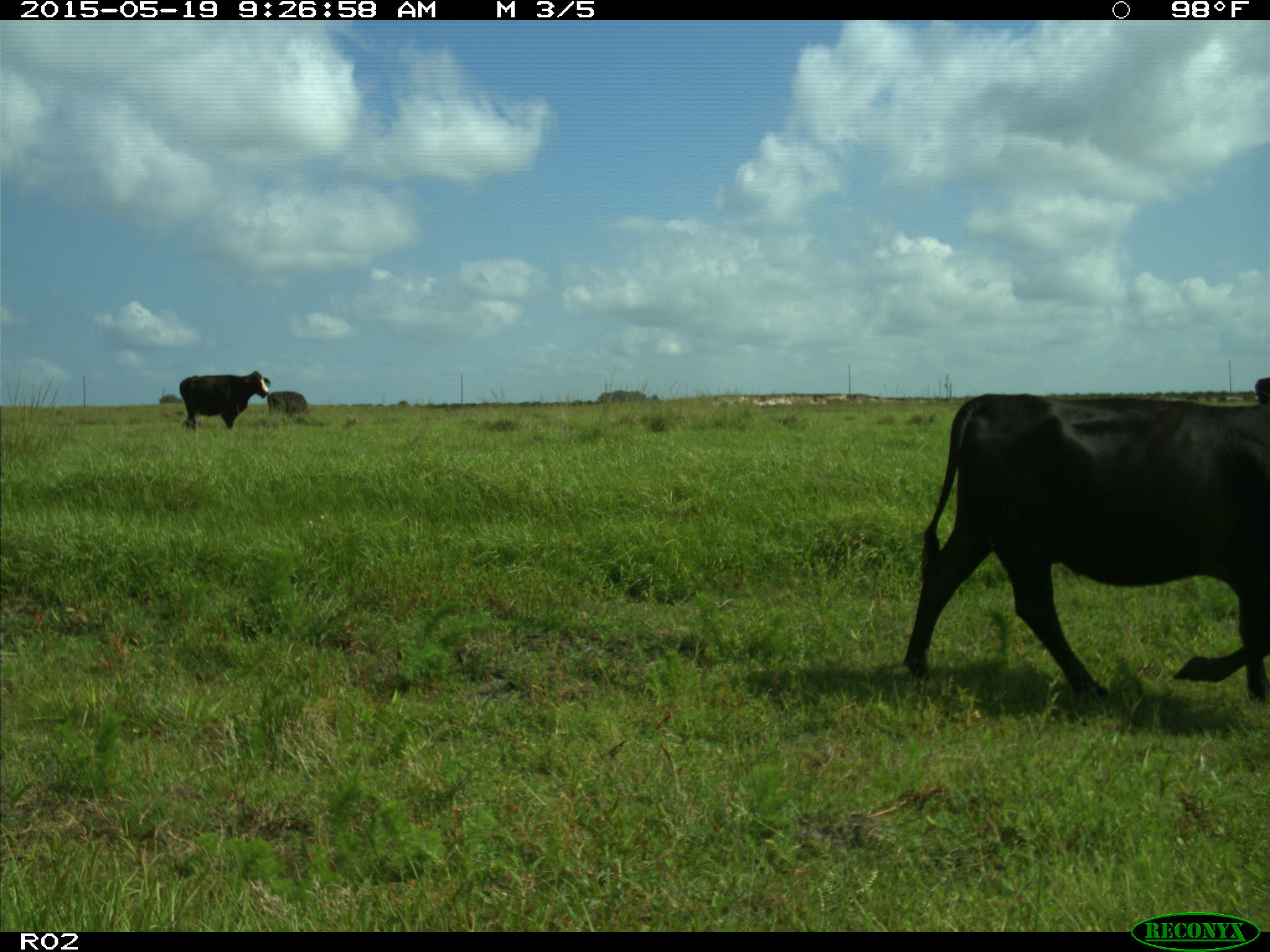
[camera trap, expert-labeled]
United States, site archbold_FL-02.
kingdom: Animalia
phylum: Chordata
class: Mammalia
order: Artiodactyla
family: Bovidae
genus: Bos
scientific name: Bos taurus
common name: domestic cow